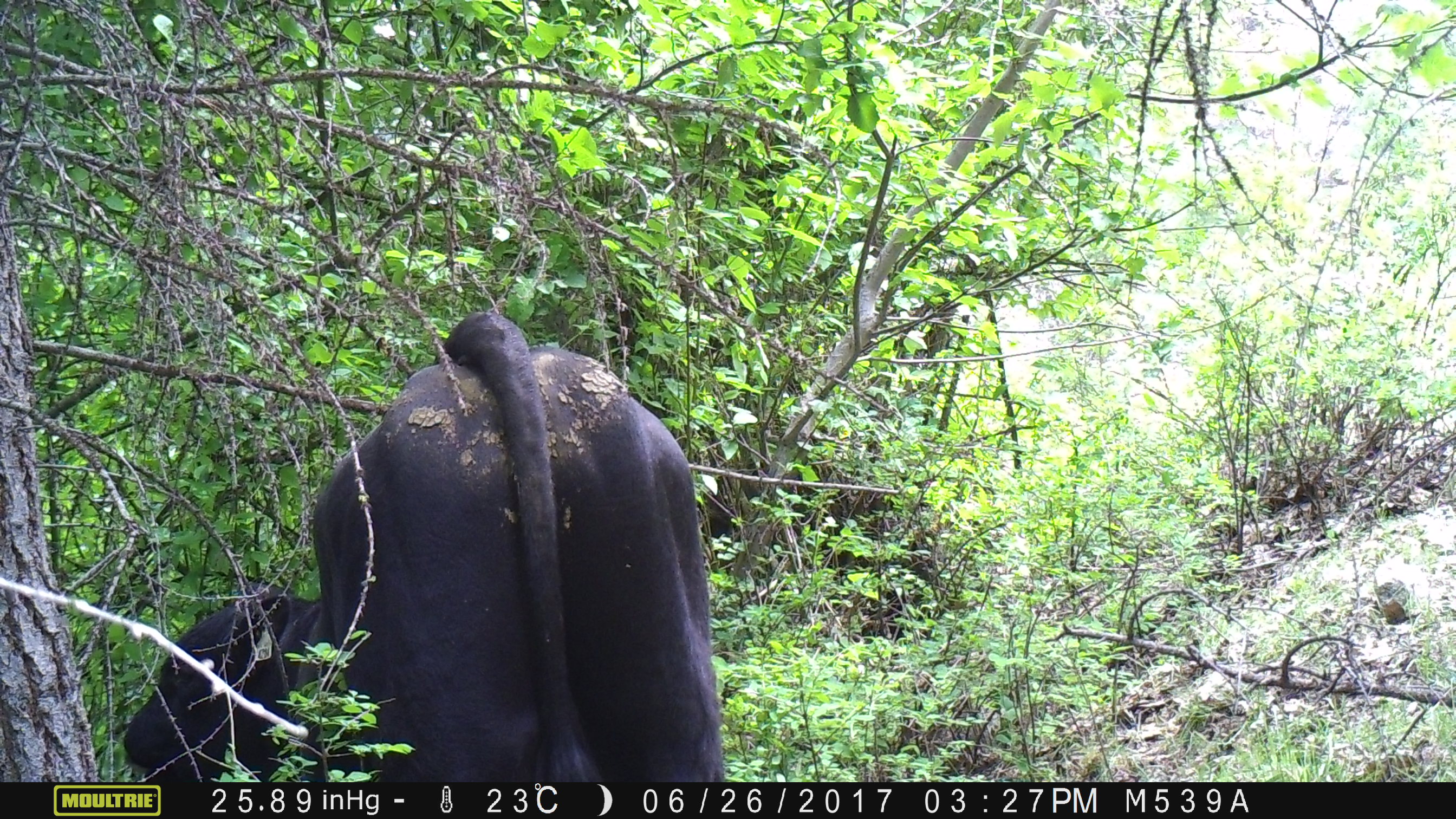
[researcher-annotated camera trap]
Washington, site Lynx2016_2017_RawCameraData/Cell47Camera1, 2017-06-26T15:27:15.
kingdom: Animalia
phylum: Chordata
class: Mammalia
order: Artiodactyla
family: Bovidae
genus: Bos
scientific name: Bos taurus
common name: domestic cattle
Domestic cattle (Bos taurus). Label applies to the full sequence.